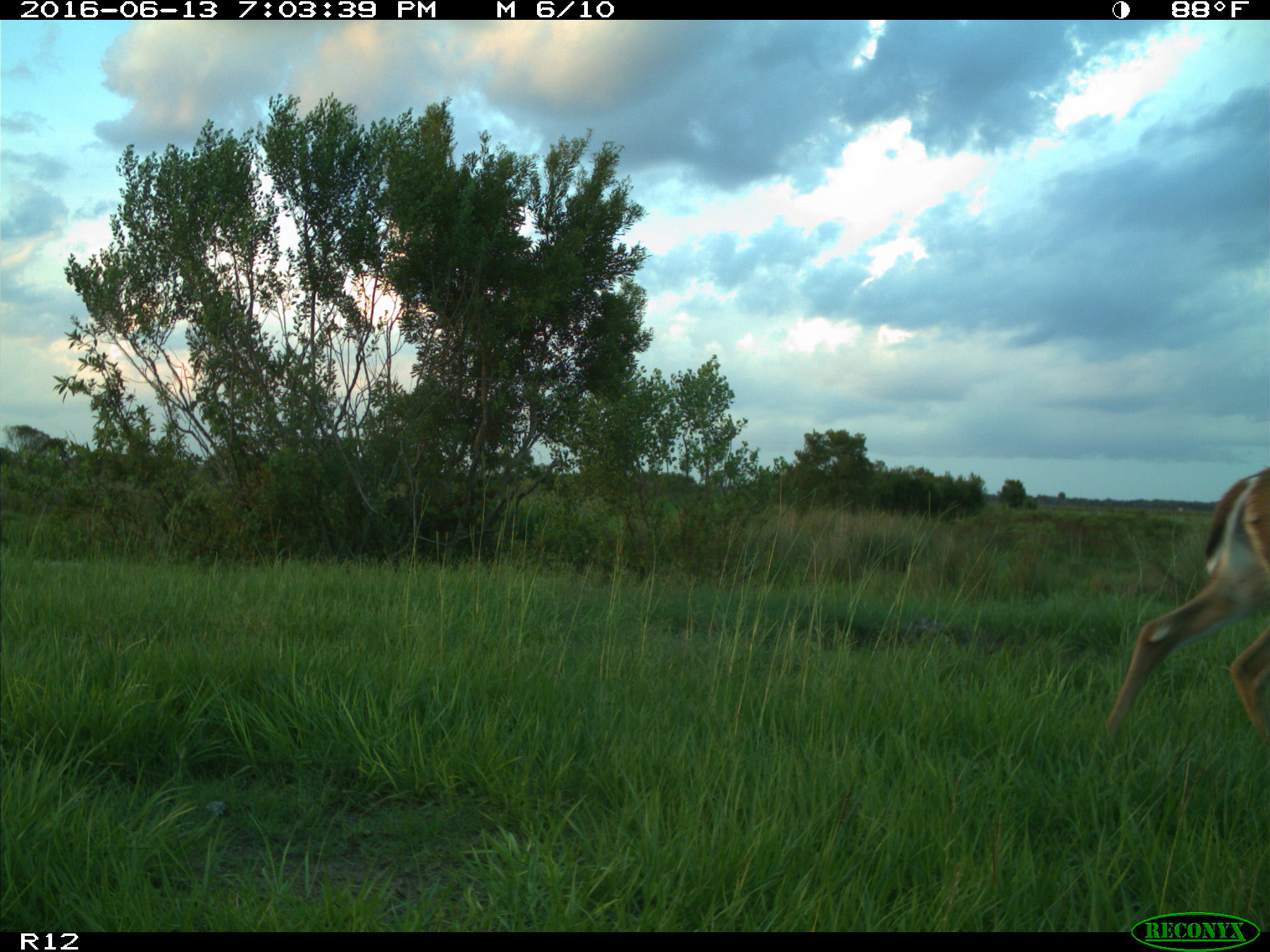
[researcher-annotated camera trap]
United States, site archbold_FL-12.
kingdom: Animalia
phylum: Chordata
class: Mammalia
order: Artiodactyla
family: Cervidae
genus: Odocoileus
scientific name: Odocoileus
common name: deer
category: unidentified deer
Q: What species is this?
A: Unidentified deer (deer) (Odocoileus).